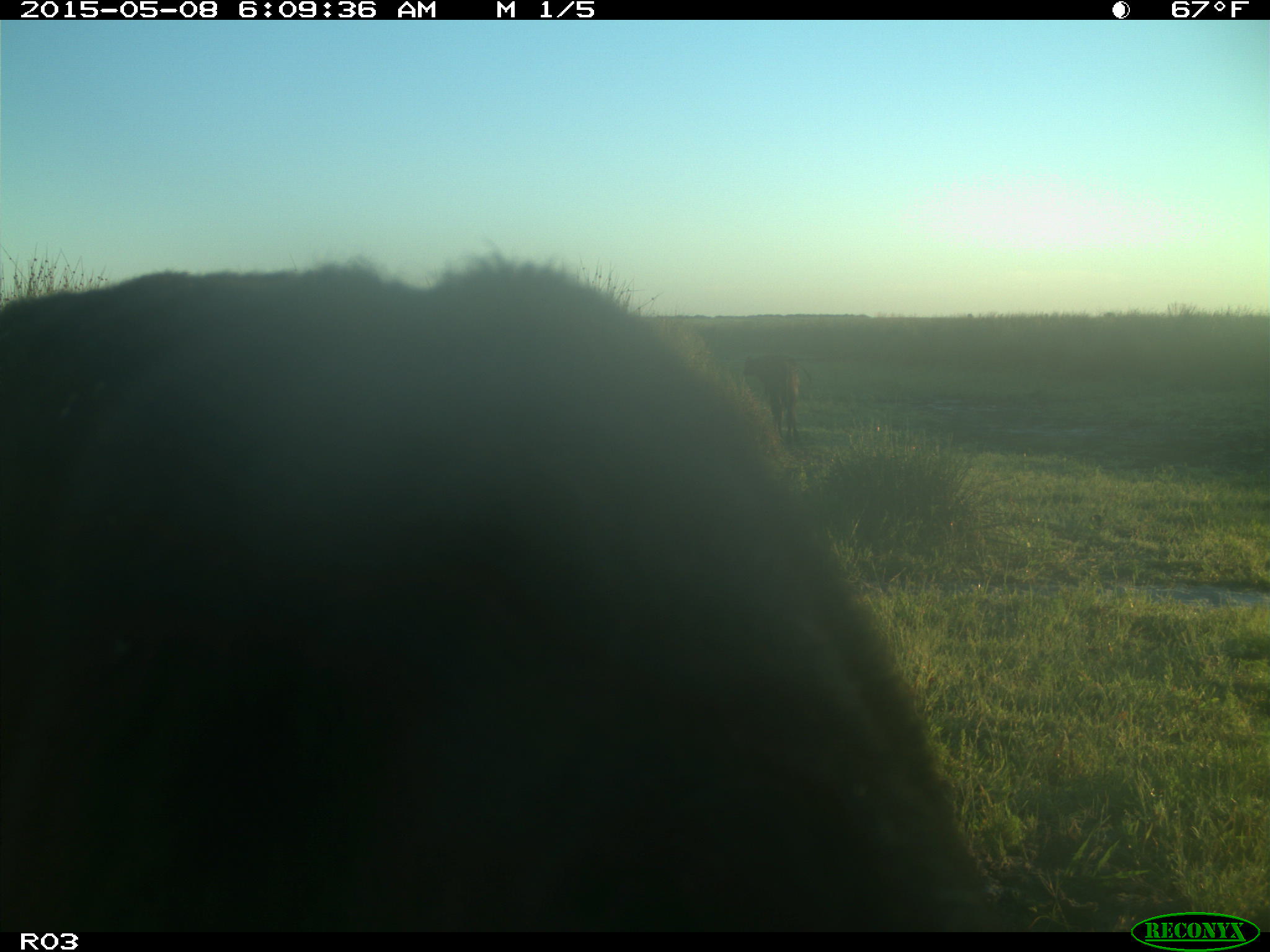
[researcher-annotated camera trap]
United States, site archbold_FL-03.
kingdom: Animalia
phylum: Chordata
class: Mammalia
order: Artiodactyla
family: Bovidae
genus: Bos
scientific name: Bos taurus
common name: domestic cow